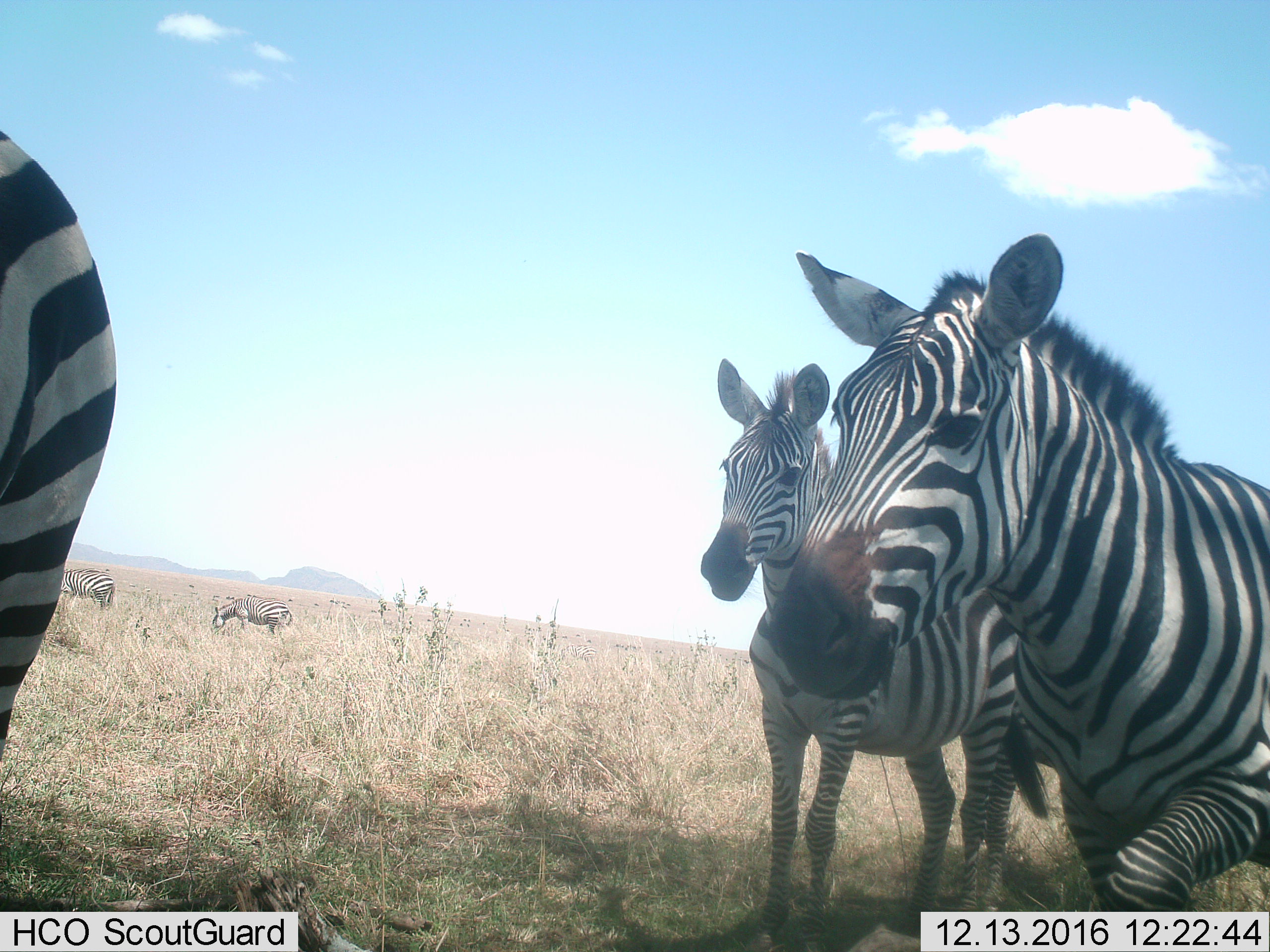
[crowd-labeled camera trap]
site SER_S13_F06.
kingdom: Animalia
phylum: Chordata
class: Mammalia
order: Perissodactyla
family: Equidae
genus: Equus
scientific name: Equus quagga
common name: plains zebra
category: zebraplains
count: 6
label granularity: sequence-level